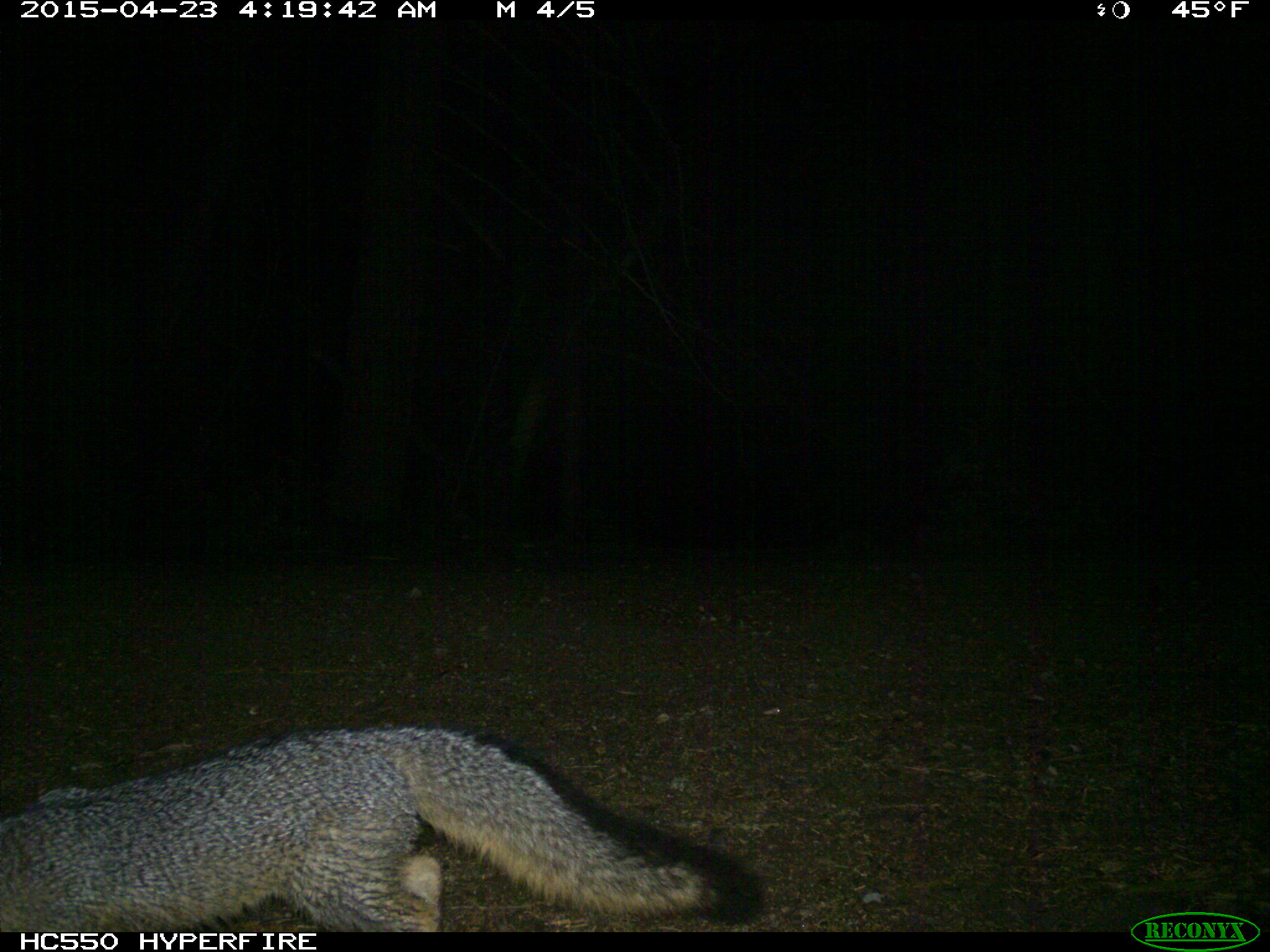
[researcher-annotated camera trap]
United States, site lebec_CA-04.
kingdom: Animalia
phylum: Chordata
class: Mammalia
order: Carnivora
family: Canidae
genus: Urocyon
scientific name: Urocyon cinereoargenteus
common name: gray fox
Urocyon cinereoargenteus (gray fox).